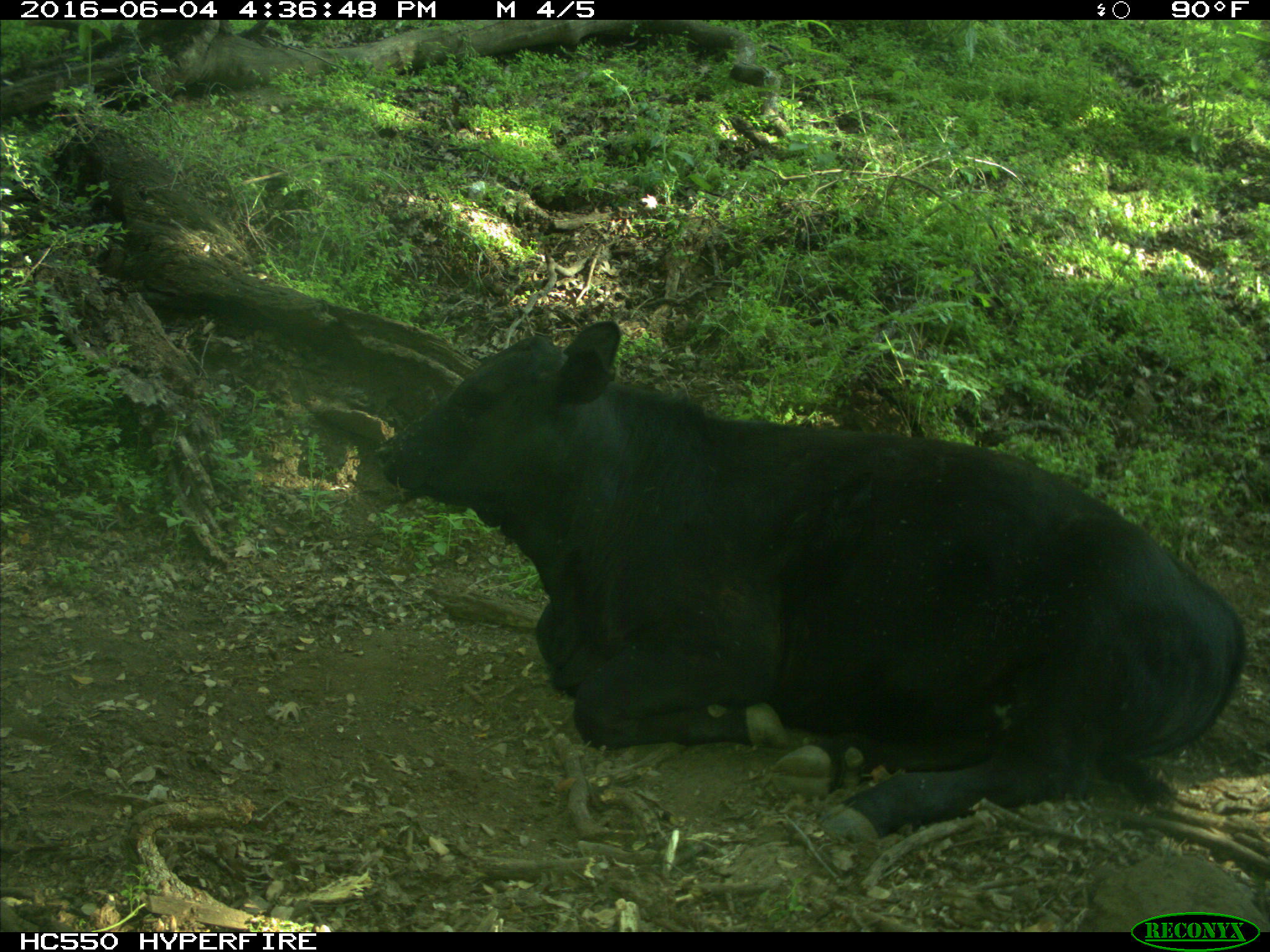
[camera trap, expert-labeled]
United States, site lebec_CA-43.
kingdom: Animalia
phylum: Chordata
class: Mammalia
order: Artiodactyla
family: Bovidae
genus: Bos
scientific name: Bos taurus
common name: domestic cow